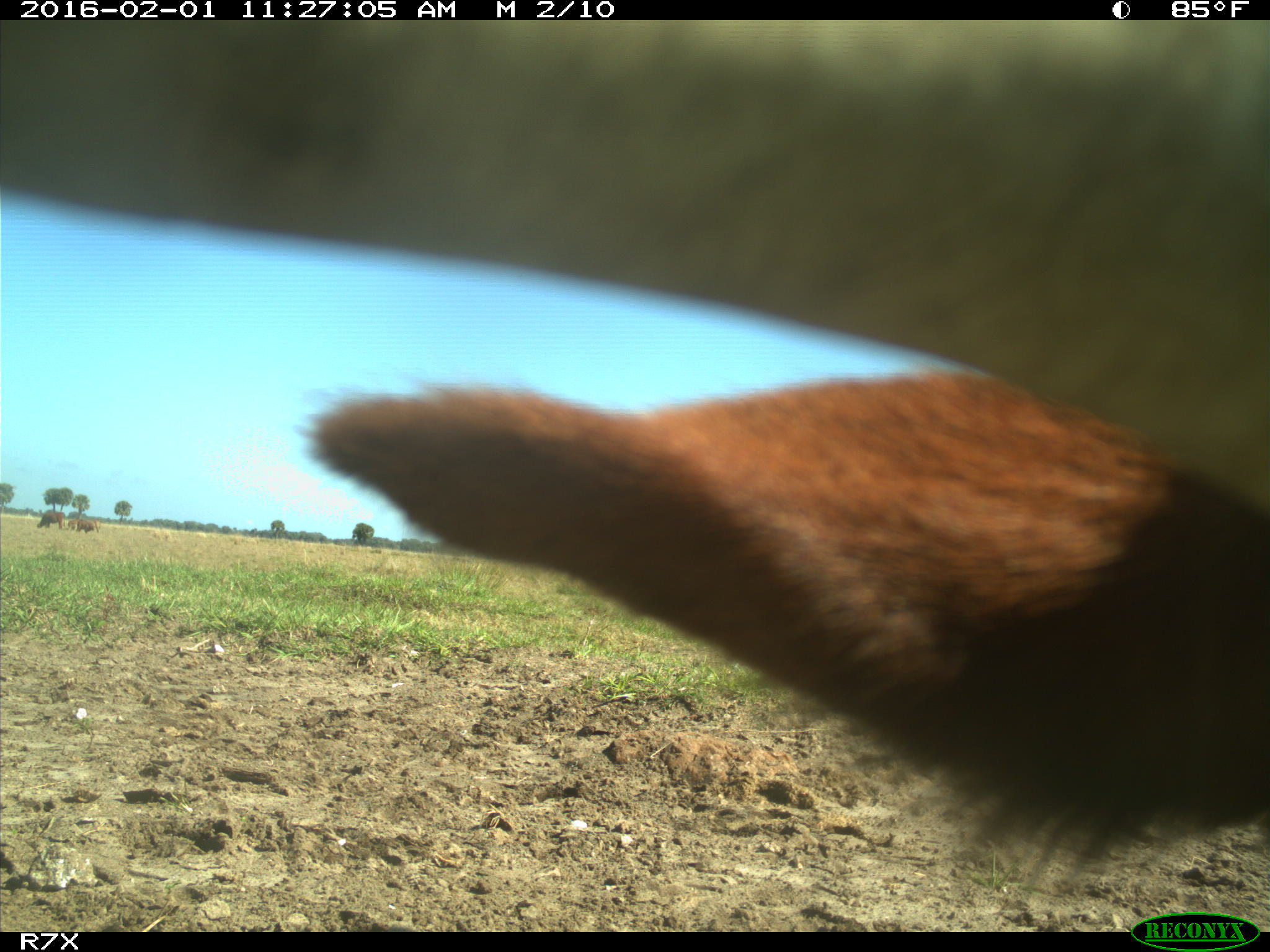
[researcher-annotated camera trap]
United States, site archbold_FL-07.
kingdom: Animalia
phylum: Chordata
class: Mammalia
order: Artiodactyla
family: Bovidae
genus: Bos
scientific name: Bos taurus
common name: domestic cow